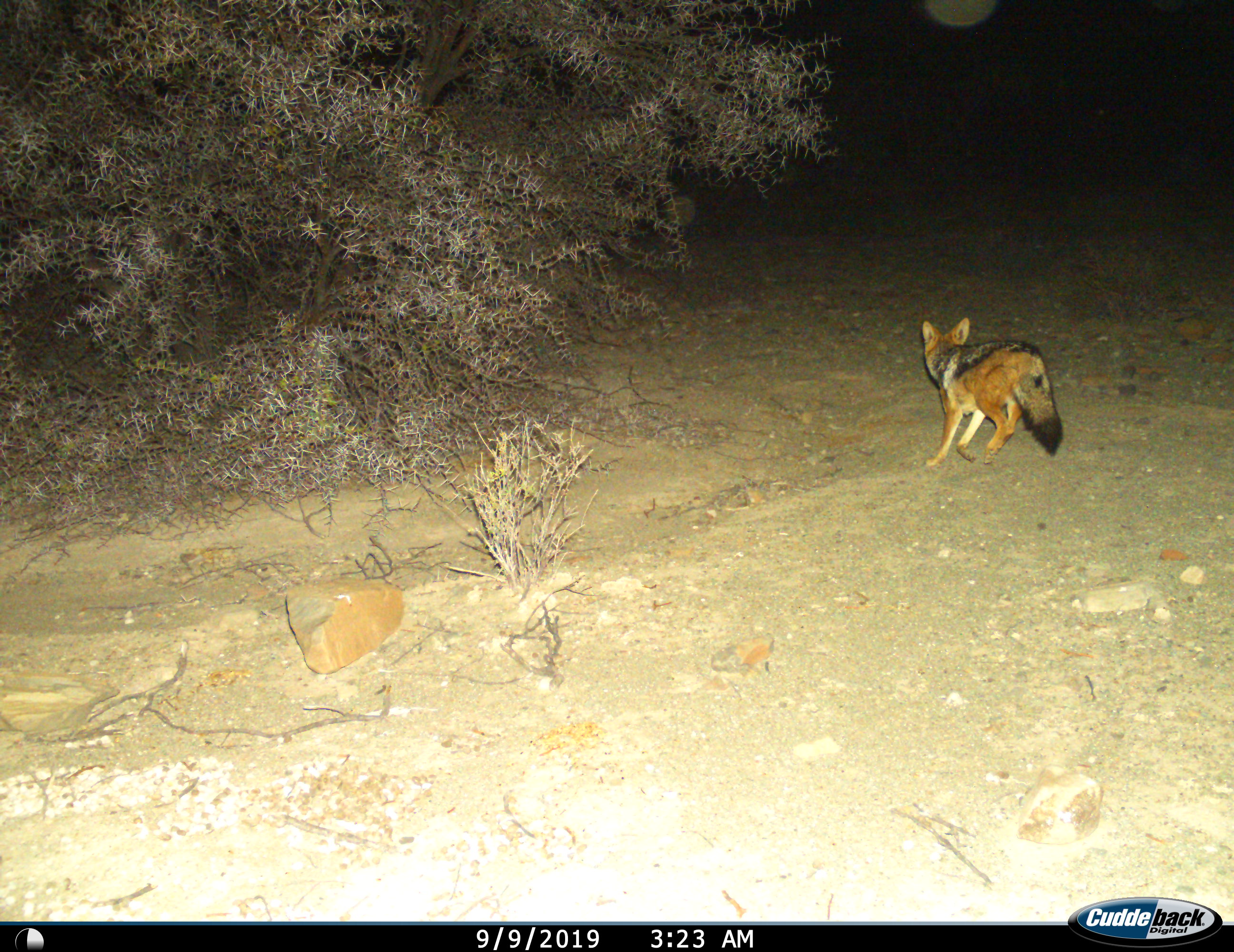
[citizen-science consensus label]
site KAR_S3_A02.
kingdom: Animalia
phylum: Chordata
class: Mammalia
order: Carnivora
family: Canidae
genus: Lupulella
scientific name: Lupulella mesomelas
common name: black-backed jackal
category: jackalblackbacked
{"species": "jackalblackbacked (black-backed jackal) (Lupulella mesomelas)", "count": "1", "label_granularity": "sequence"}